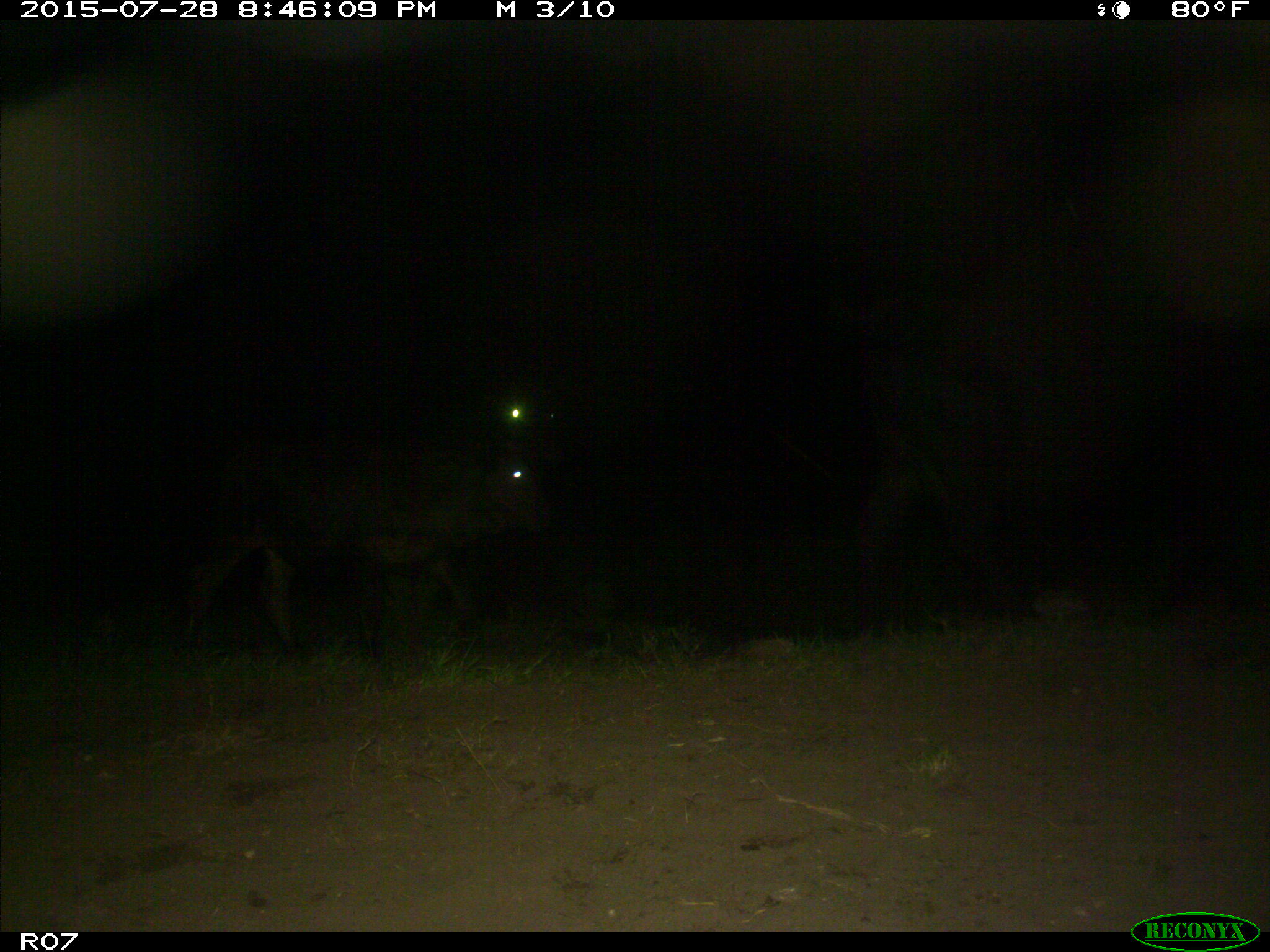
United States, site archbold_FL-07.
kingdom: Animalia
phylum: Chordata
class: Mammalia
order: Artiodactyla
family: Bovidae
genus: Bos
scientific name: Bos taurus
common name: domestic cow